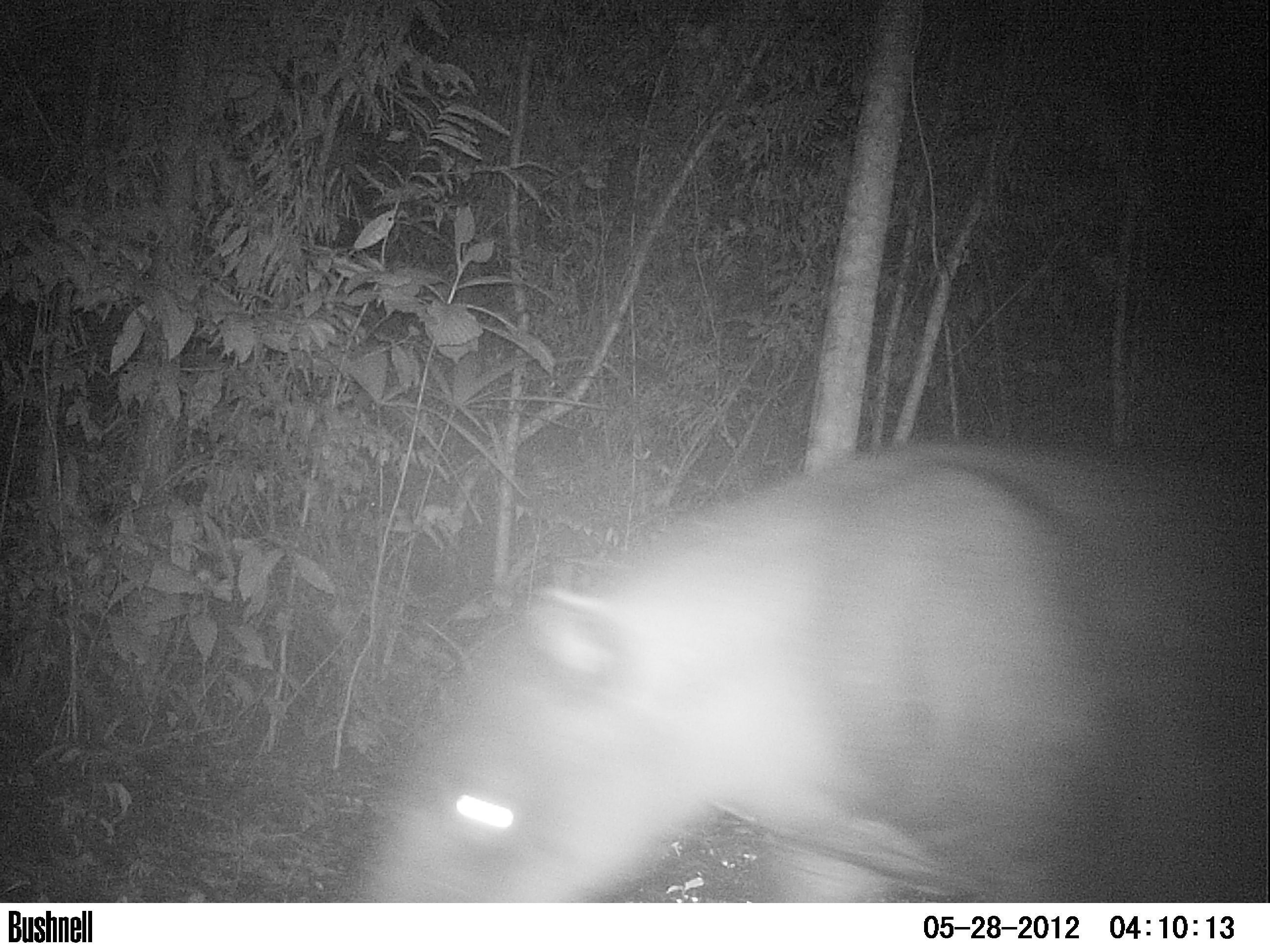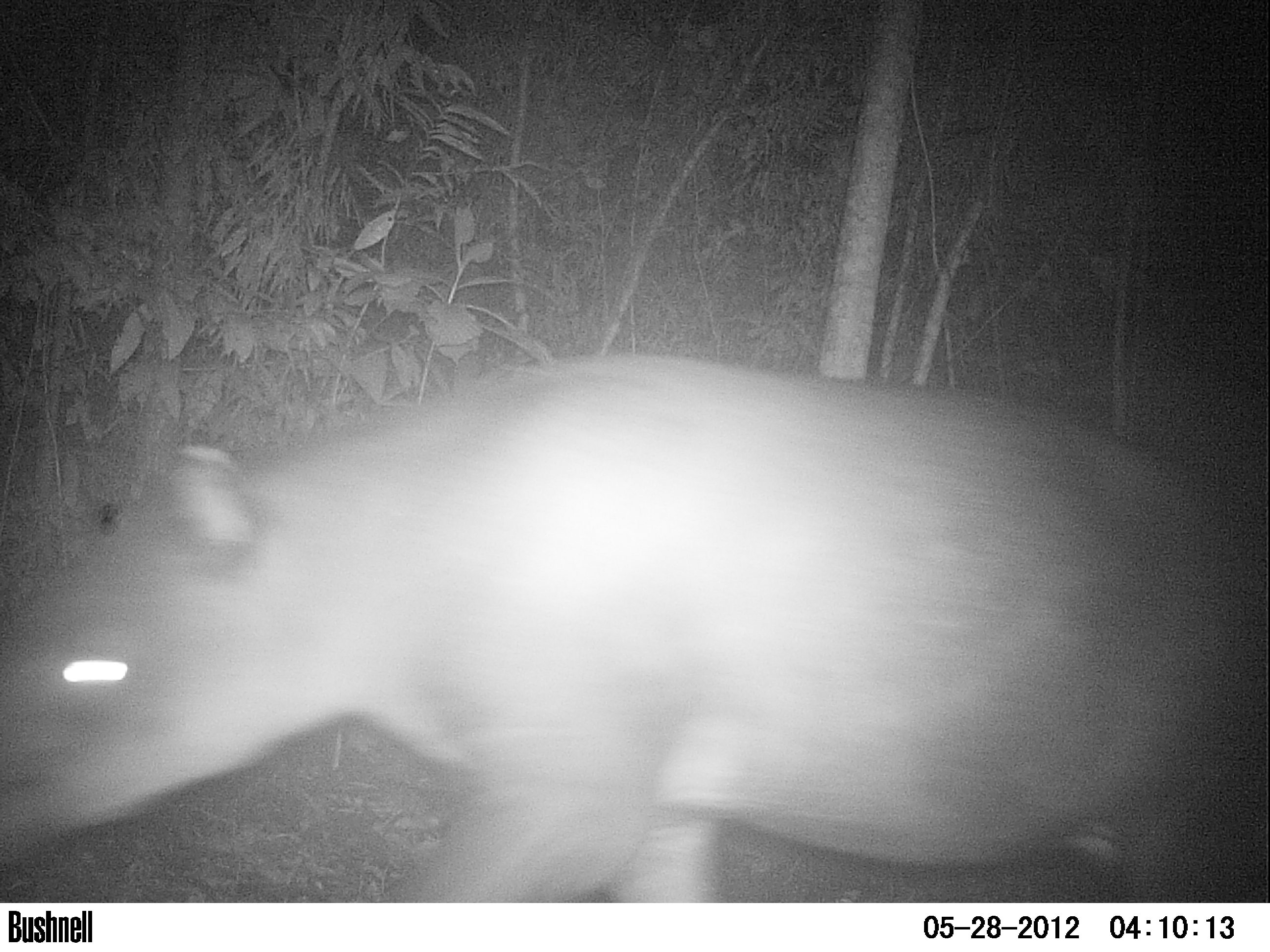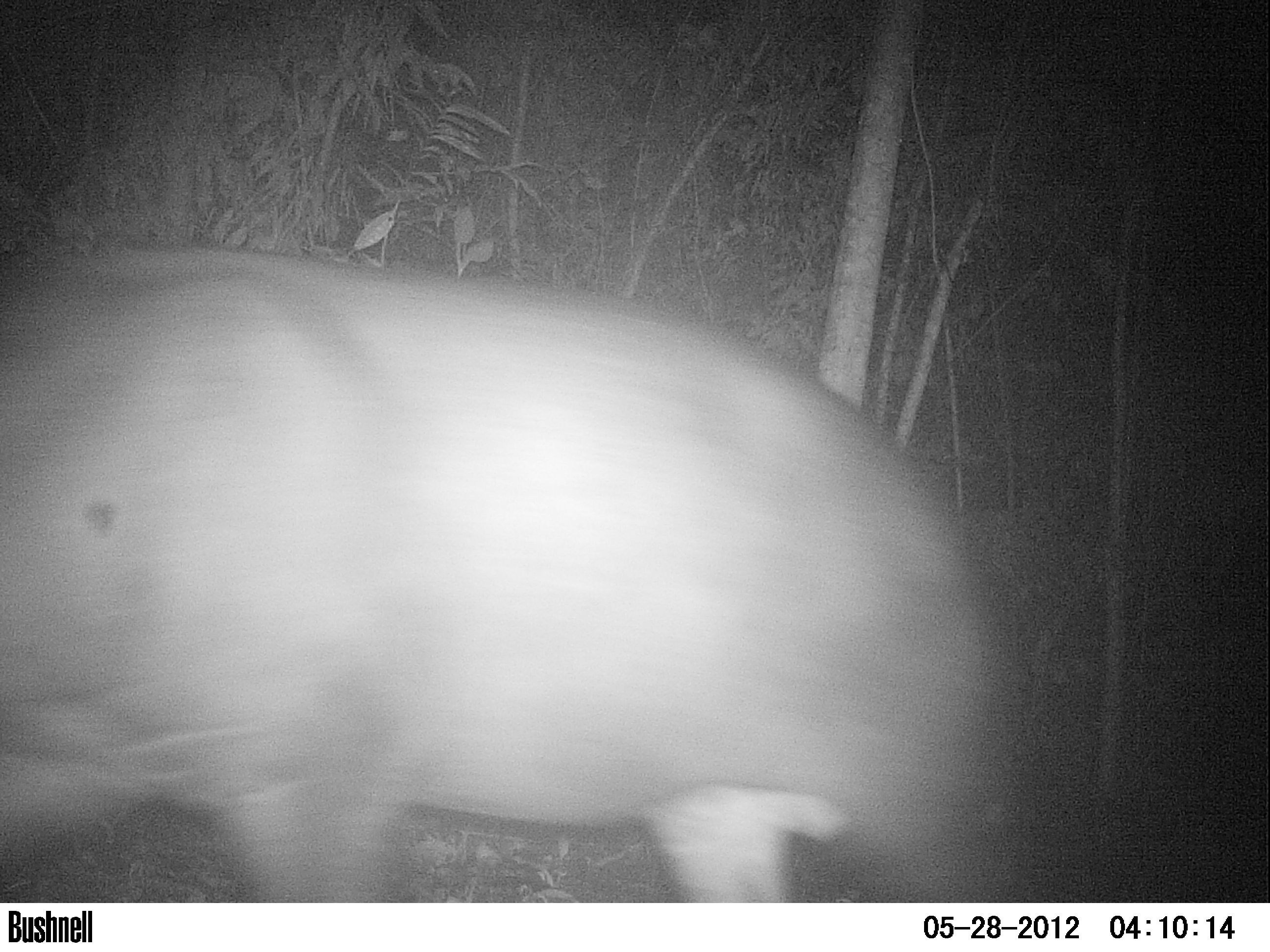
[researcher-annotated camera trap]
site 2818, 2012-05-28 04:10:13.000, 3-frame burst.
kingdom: Animalia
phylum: Chordata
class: Mammalia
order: Perissodactyla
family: Tapiridae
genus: Tapirus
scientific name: Tapirus bairdii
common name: baird's tapir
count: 1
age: adult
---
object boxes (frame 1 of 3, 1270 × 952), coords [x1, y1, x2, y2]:
tapirus bairdii: [360, 434, 1269, 902]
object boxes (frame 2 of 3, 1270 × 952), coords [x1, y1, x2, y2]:
tapirus bairdii: [0, 354, 1269, 902]